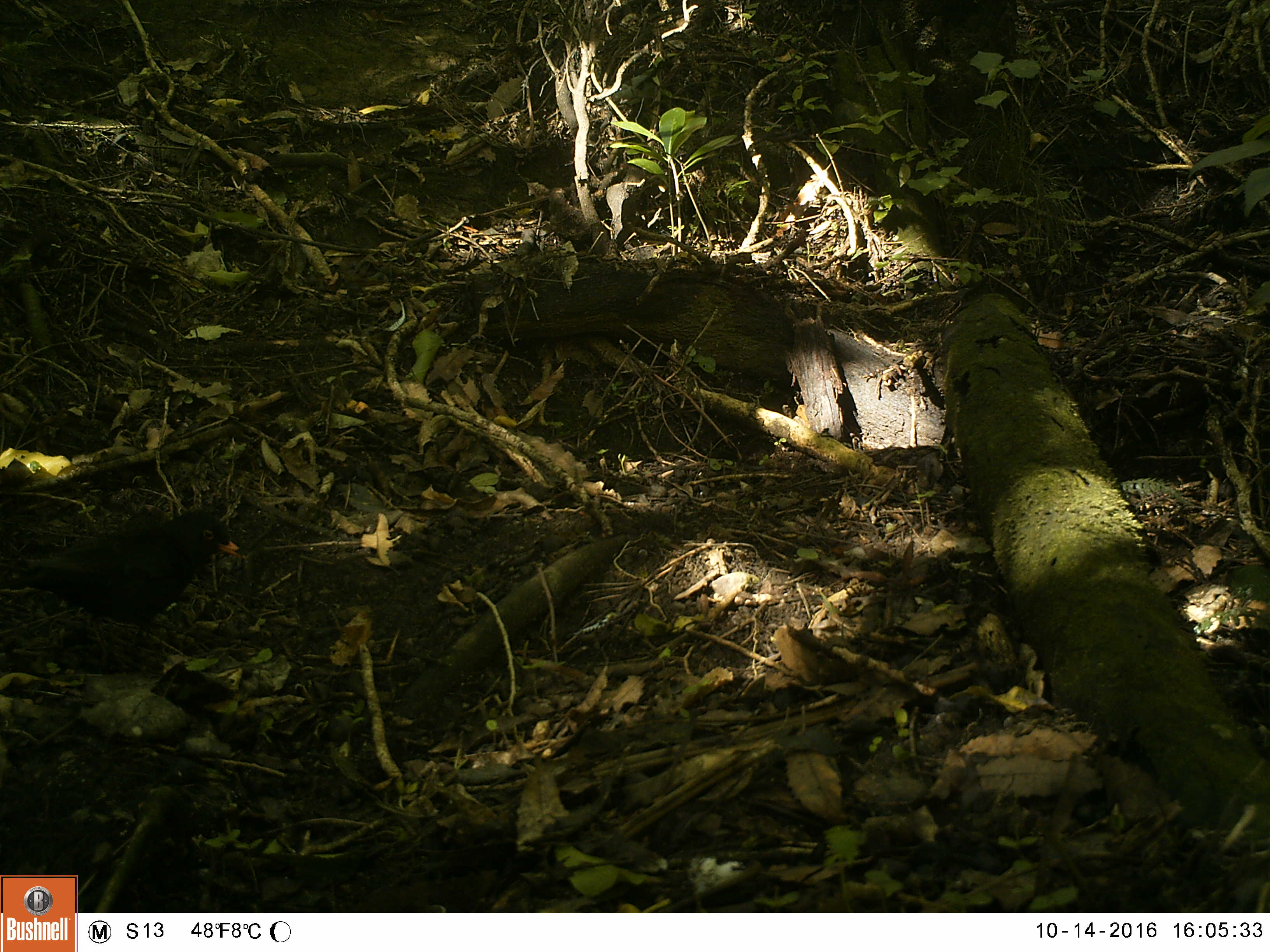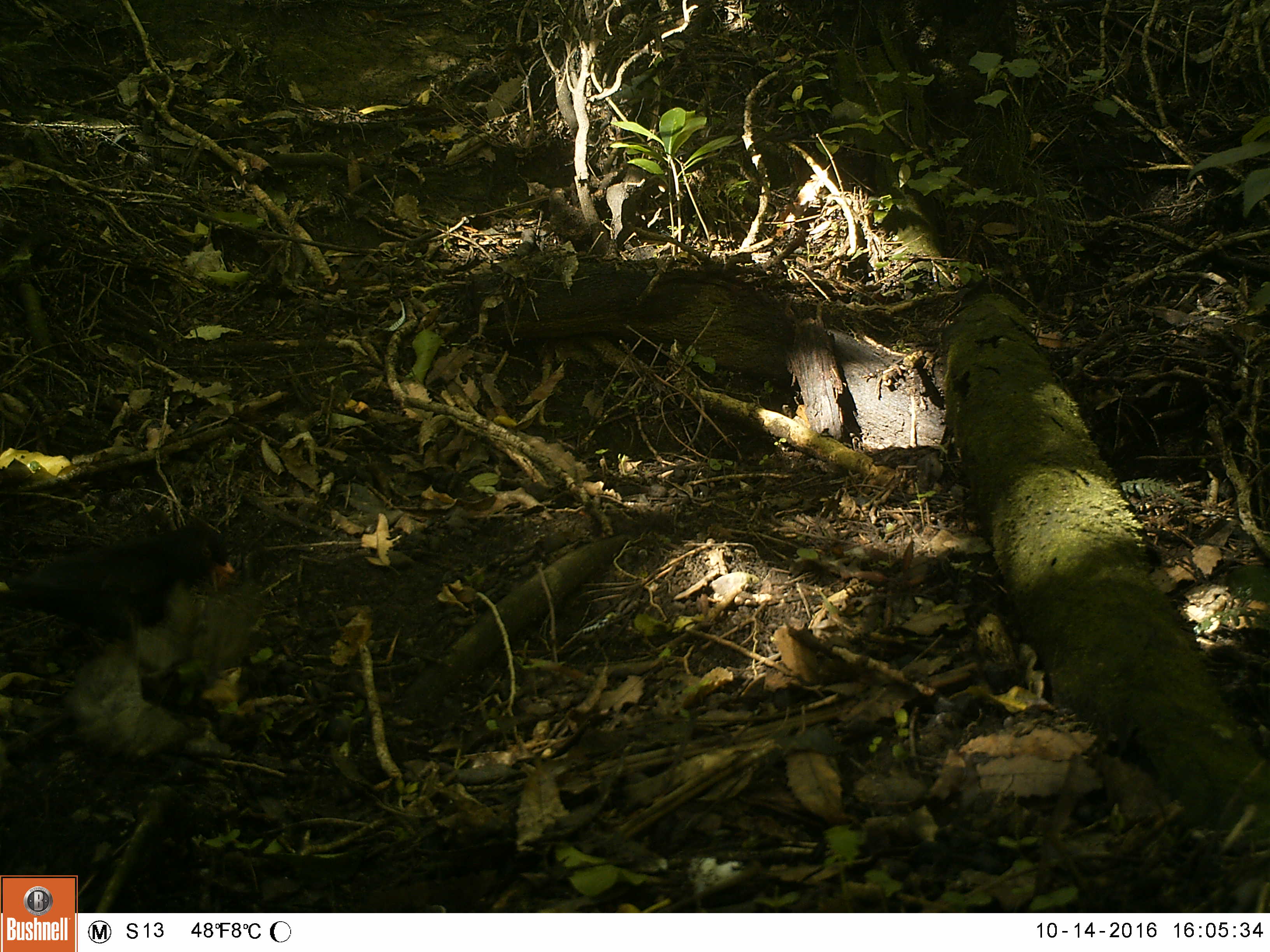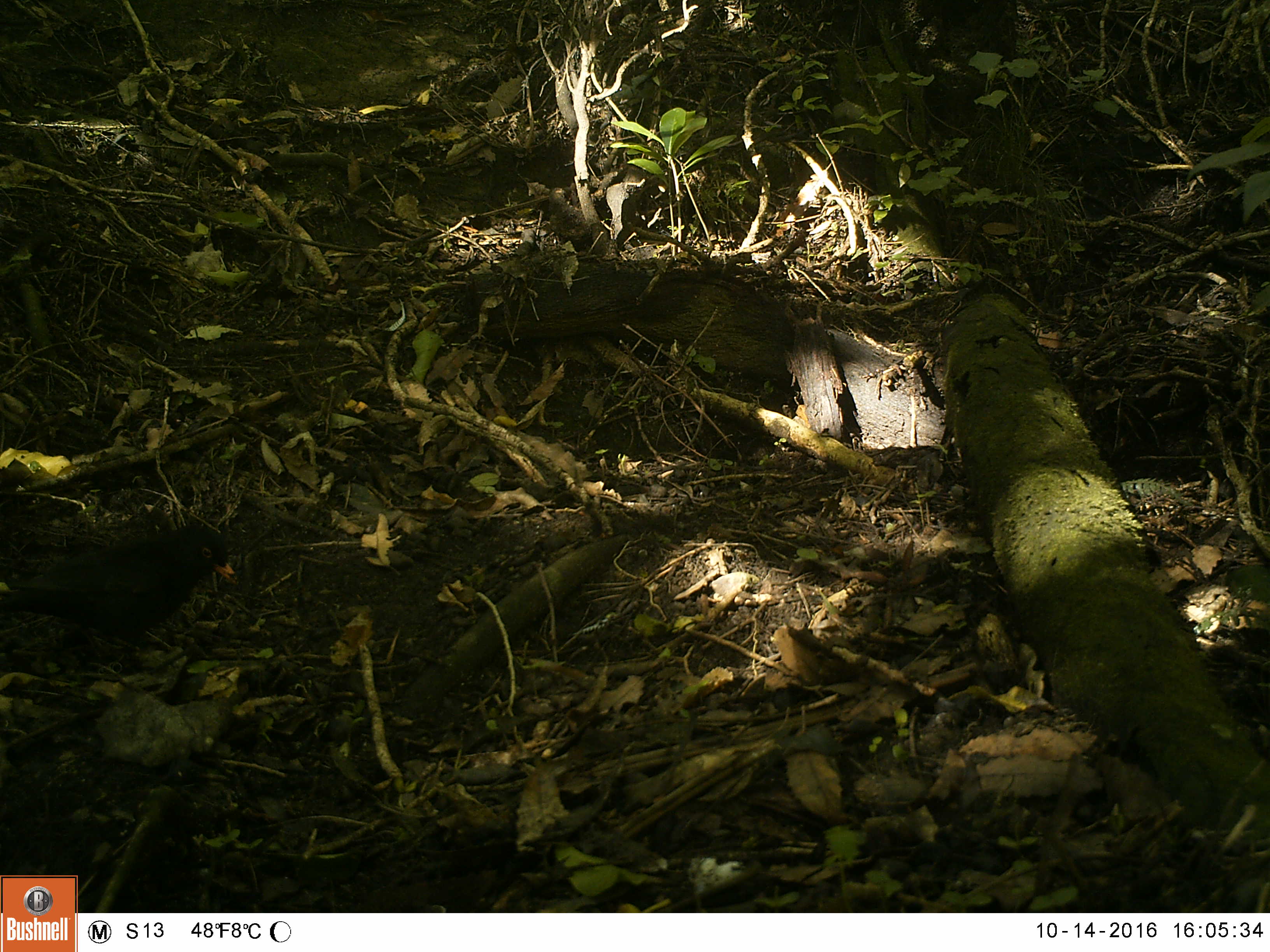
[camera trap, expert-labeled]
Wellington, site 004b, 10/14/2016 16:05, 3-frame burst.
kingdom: Animalia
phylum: Chordata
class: Aves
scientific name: Aves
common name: bird